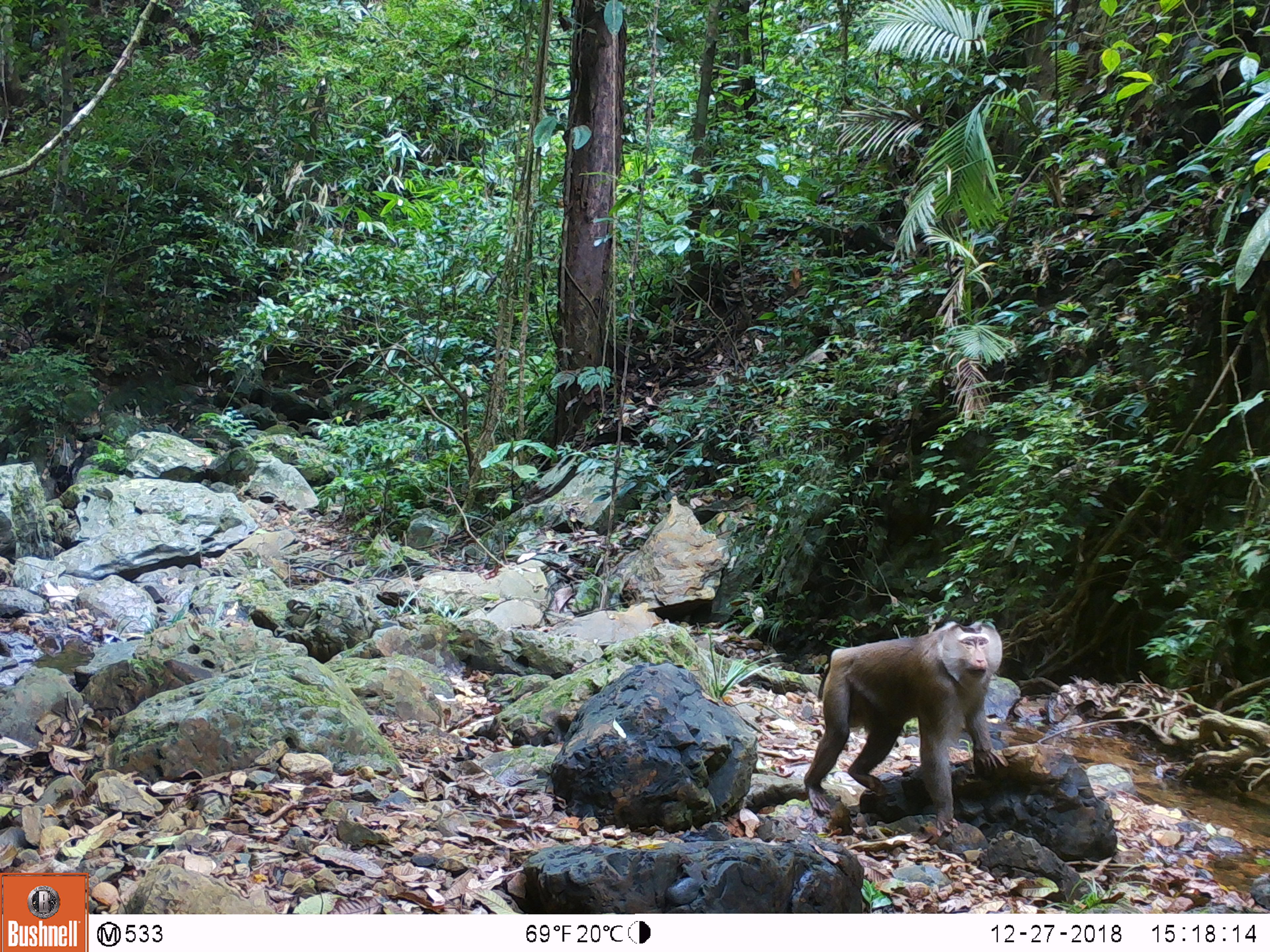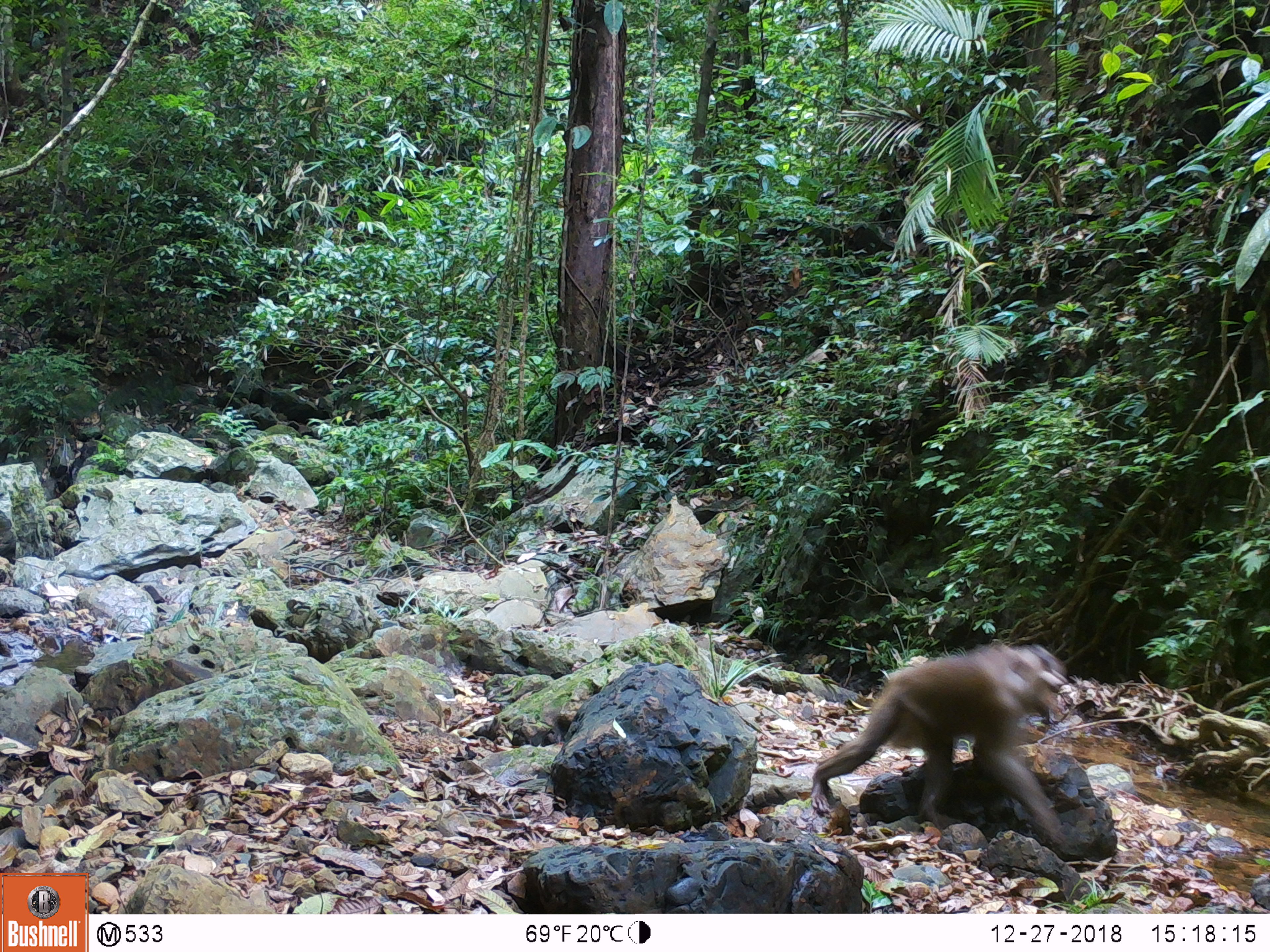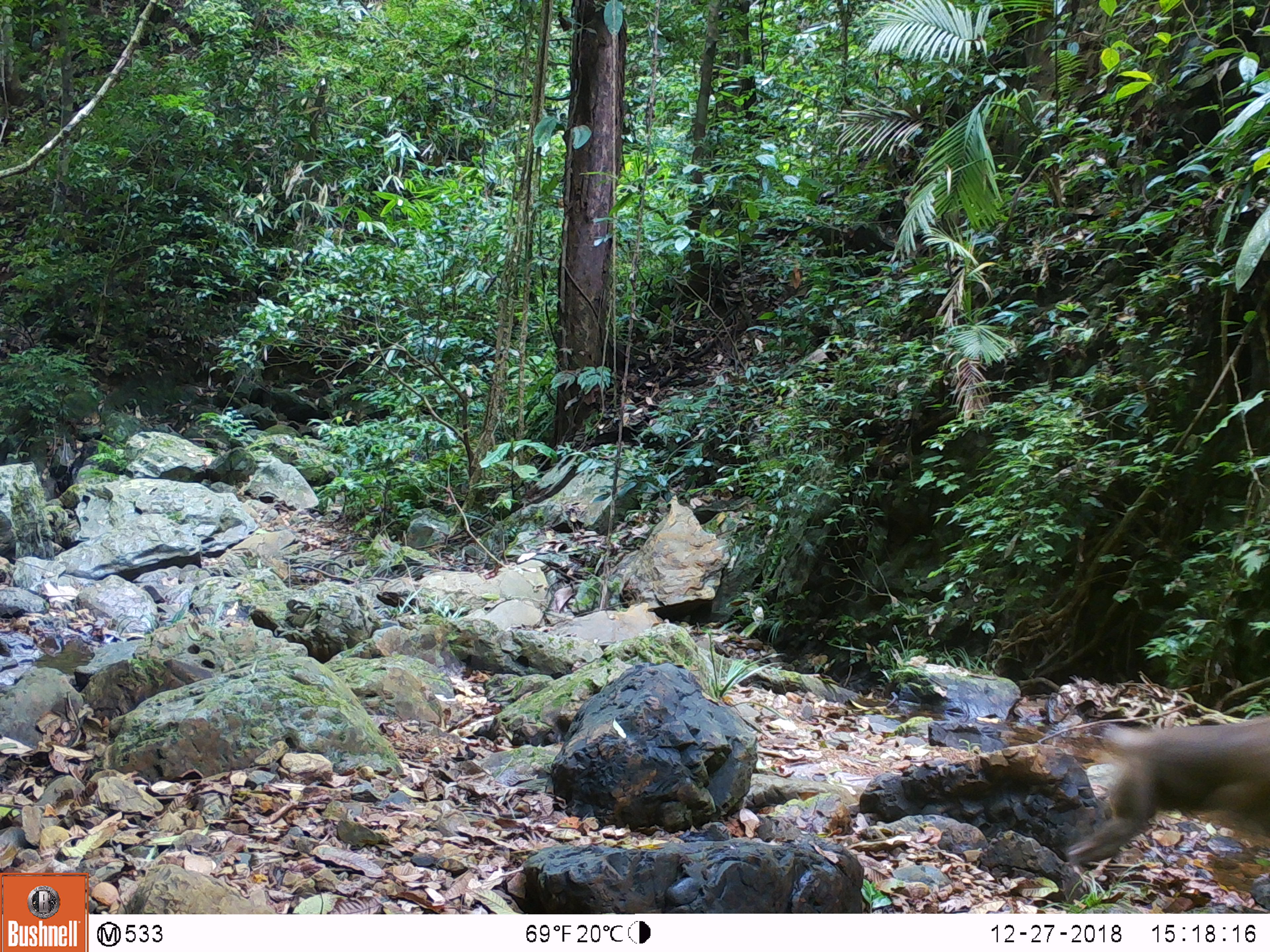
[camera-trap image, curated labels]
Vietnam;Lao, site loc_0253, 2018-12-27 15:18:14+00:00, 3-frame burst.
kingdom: Animalia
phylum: Chordata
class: Mammalia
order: Primates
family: Cercopithecidae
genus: Macaca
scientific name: Macaca nemestrina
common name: pig-tailed macaque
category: pig tailed macaque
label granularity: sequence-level